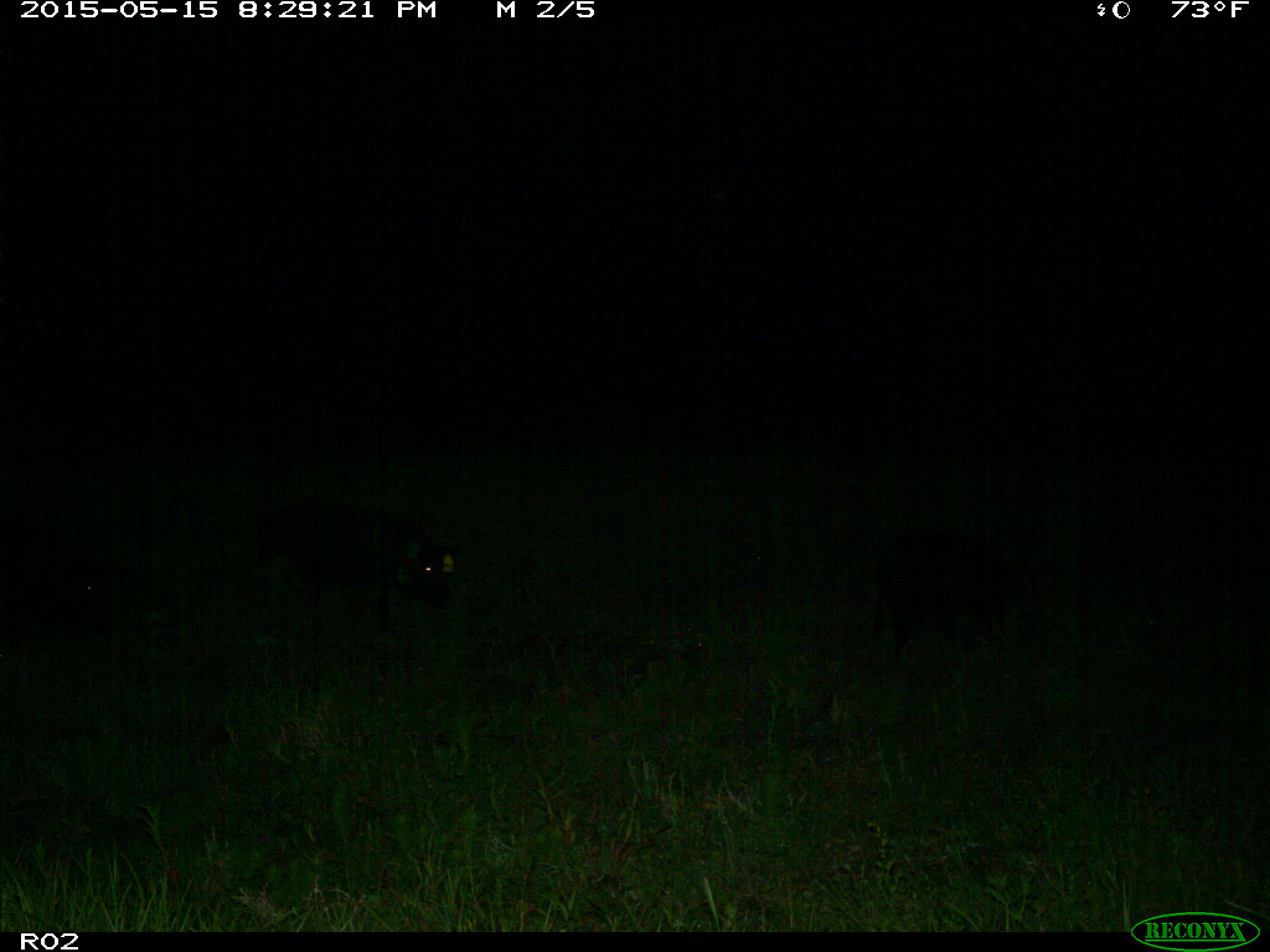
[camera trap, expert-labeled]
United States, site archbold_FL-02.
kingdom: Animalia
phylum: Chordata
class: Mammalia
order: Artiodactyla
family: Suidae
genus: Sus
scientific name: Sus scrofa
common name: wild boar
Sus scrofa (wild boar).